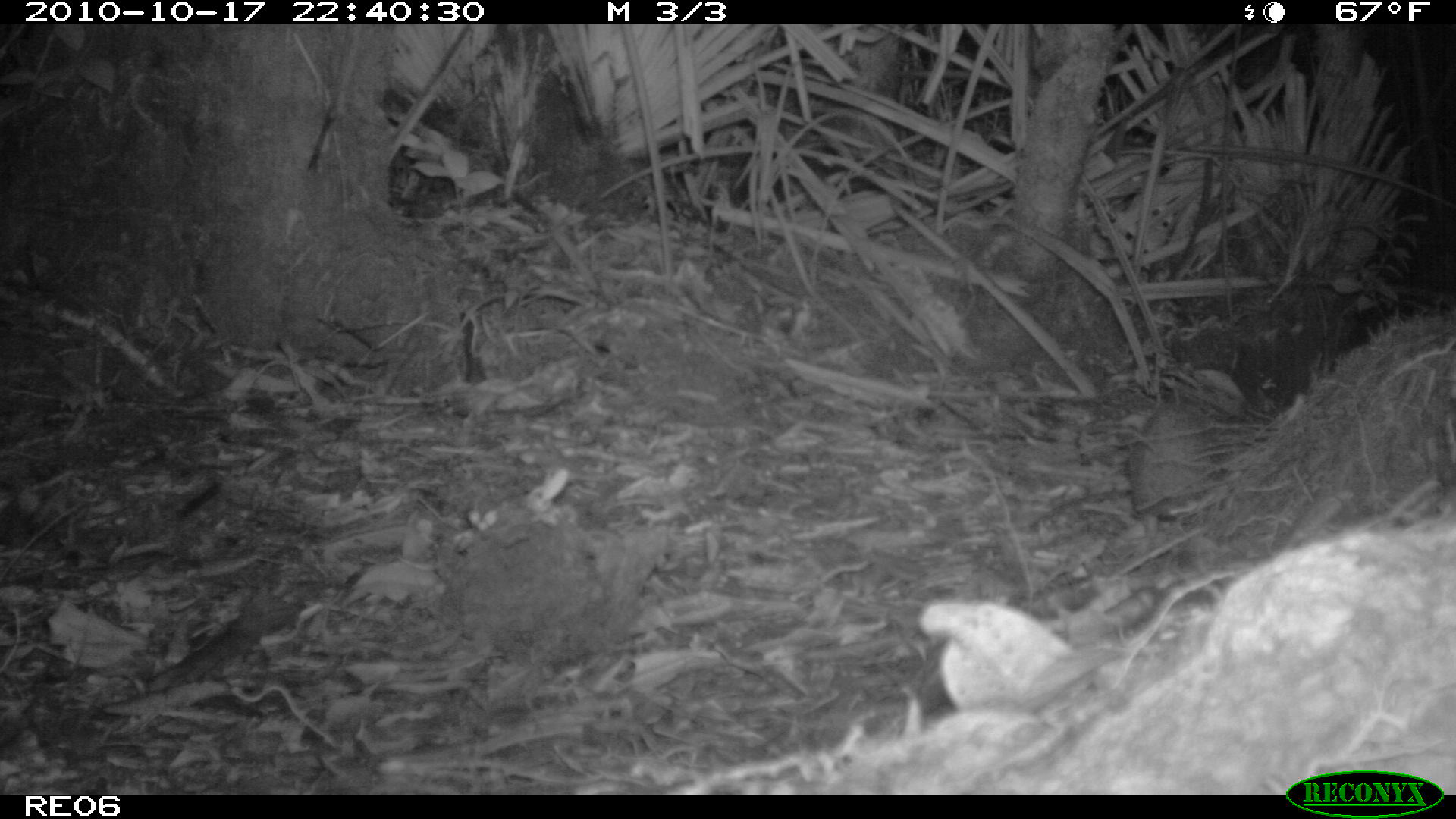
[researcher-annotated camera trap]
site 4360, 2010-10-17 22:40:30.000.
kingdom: Animalia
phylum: Chordata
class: Mammalia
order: Afrosoricida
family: Tenrecidae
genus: Setifer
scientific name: Setifer setosus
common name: greater hedgehog tenrec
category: setifer sp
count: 1